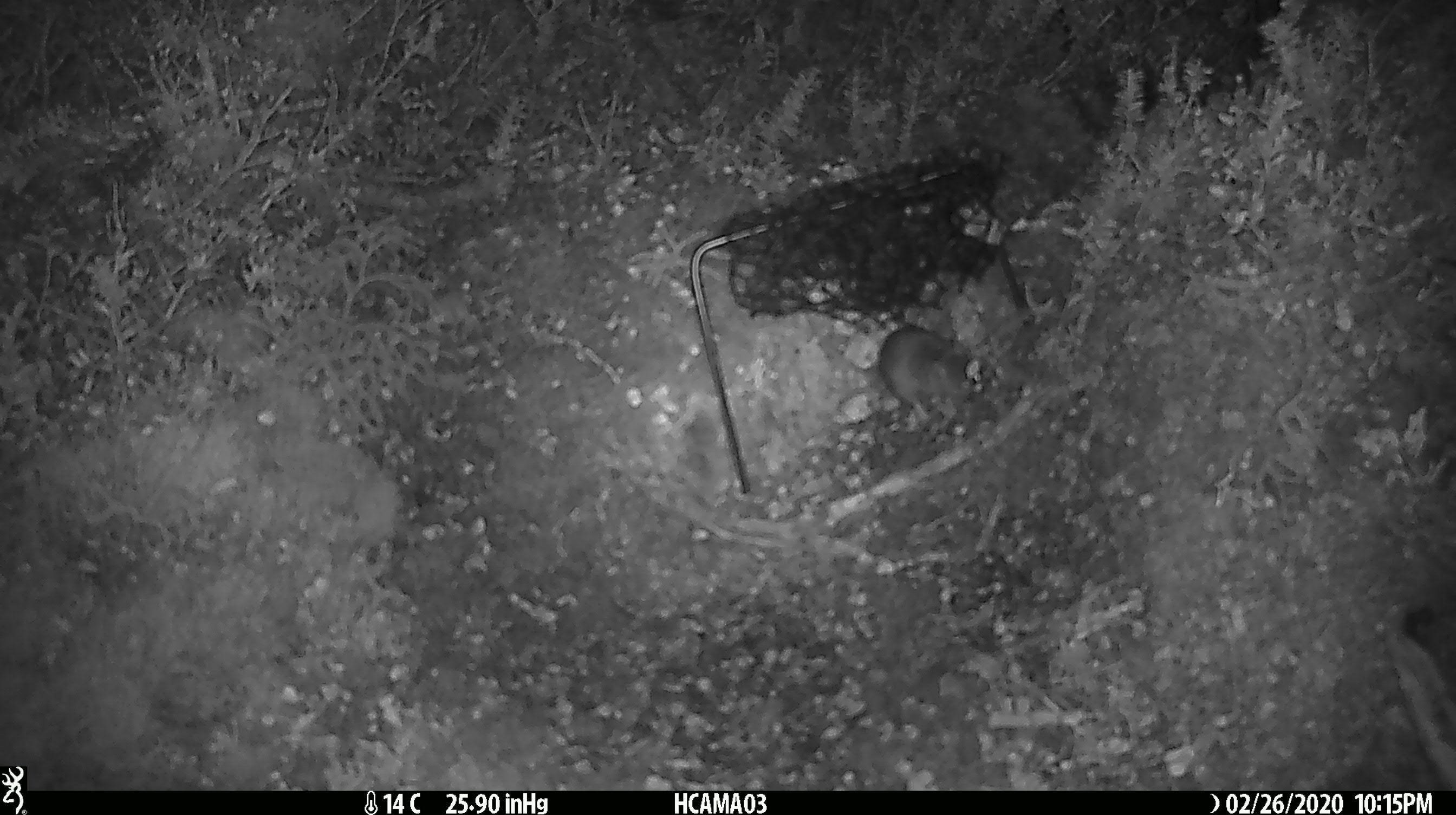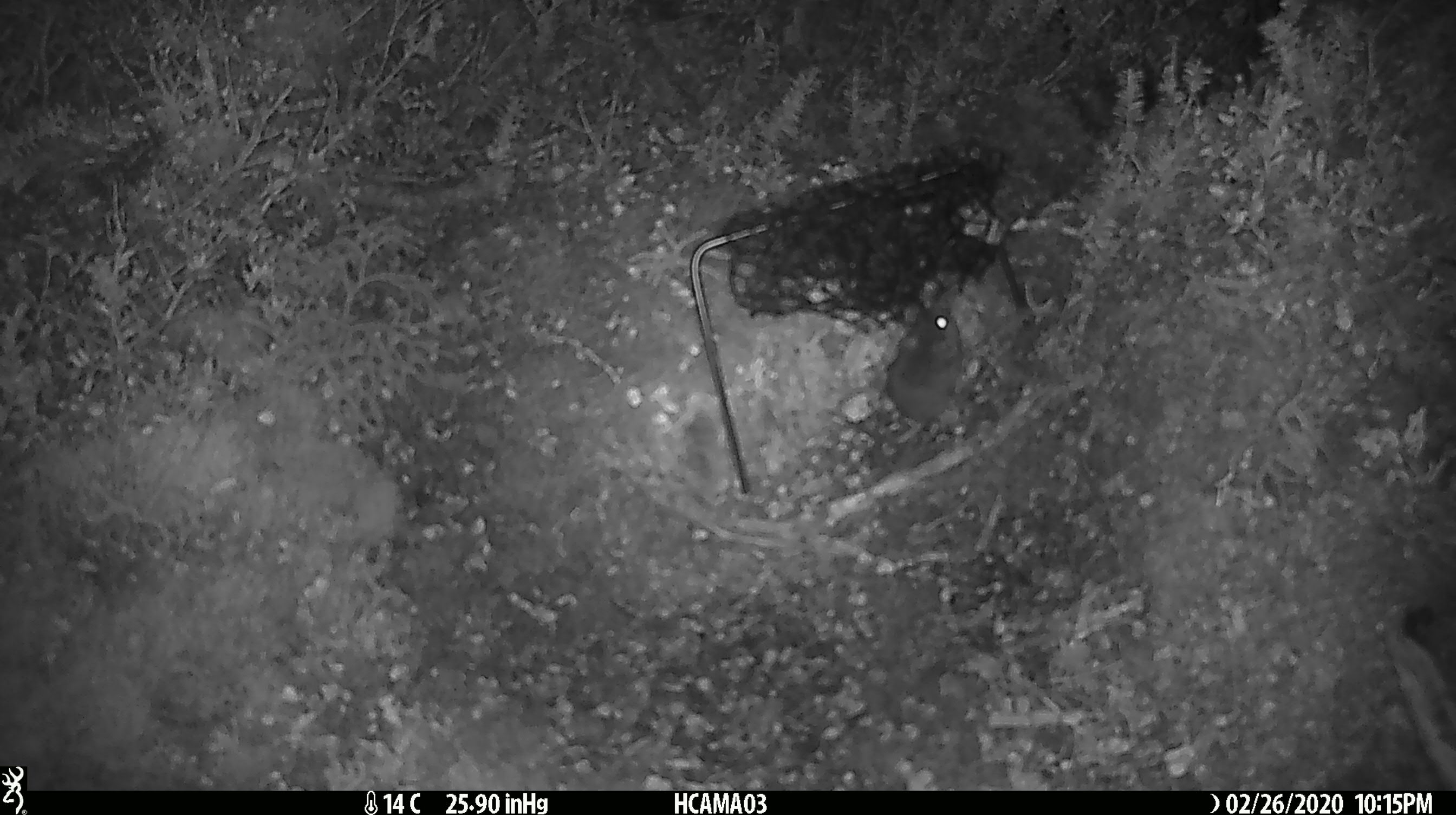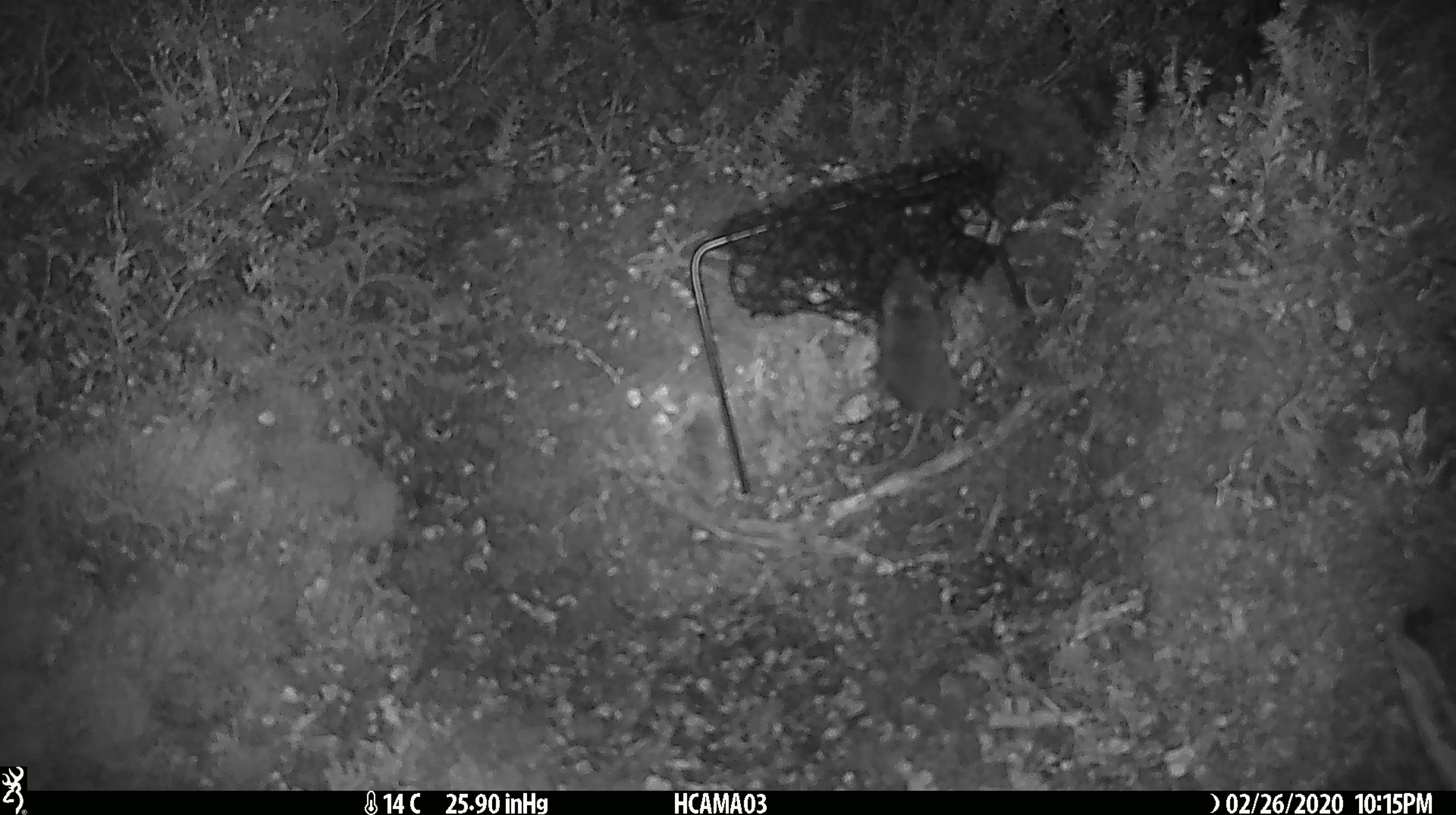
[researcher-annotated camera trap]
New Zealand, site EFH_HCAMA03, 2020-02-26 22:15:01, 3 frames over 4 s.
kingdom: Animalia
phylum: Chordata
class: Mammalia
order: Rodentia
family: Muridae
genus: Mus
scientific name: Mus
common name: mouse